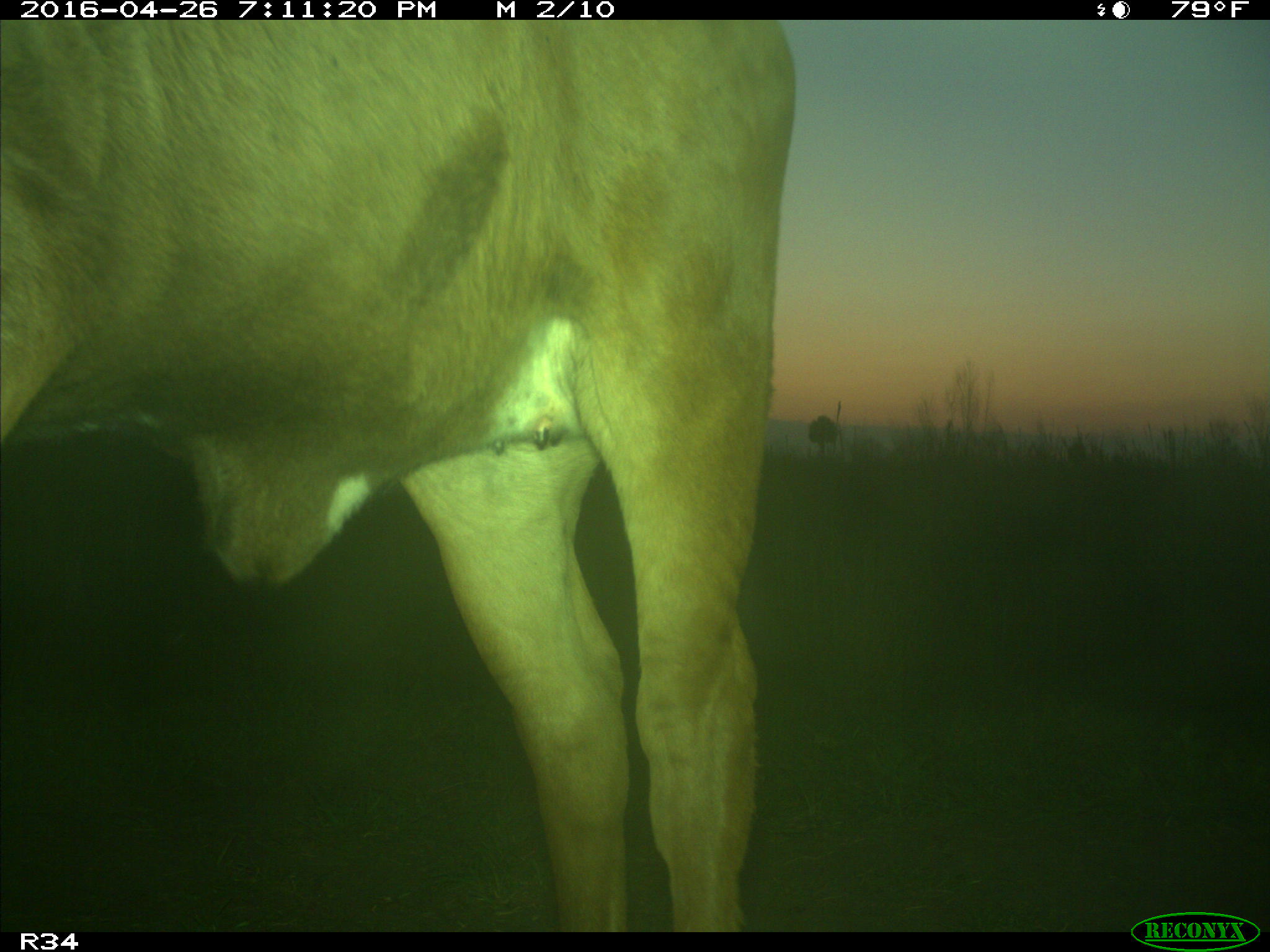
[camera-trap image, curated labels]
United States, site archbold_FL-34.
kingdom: Animalia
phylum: Chordata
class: Mammalia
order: Artiodactyla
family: Bovidae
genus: Bos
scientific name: Bos taurus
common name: domestic cow